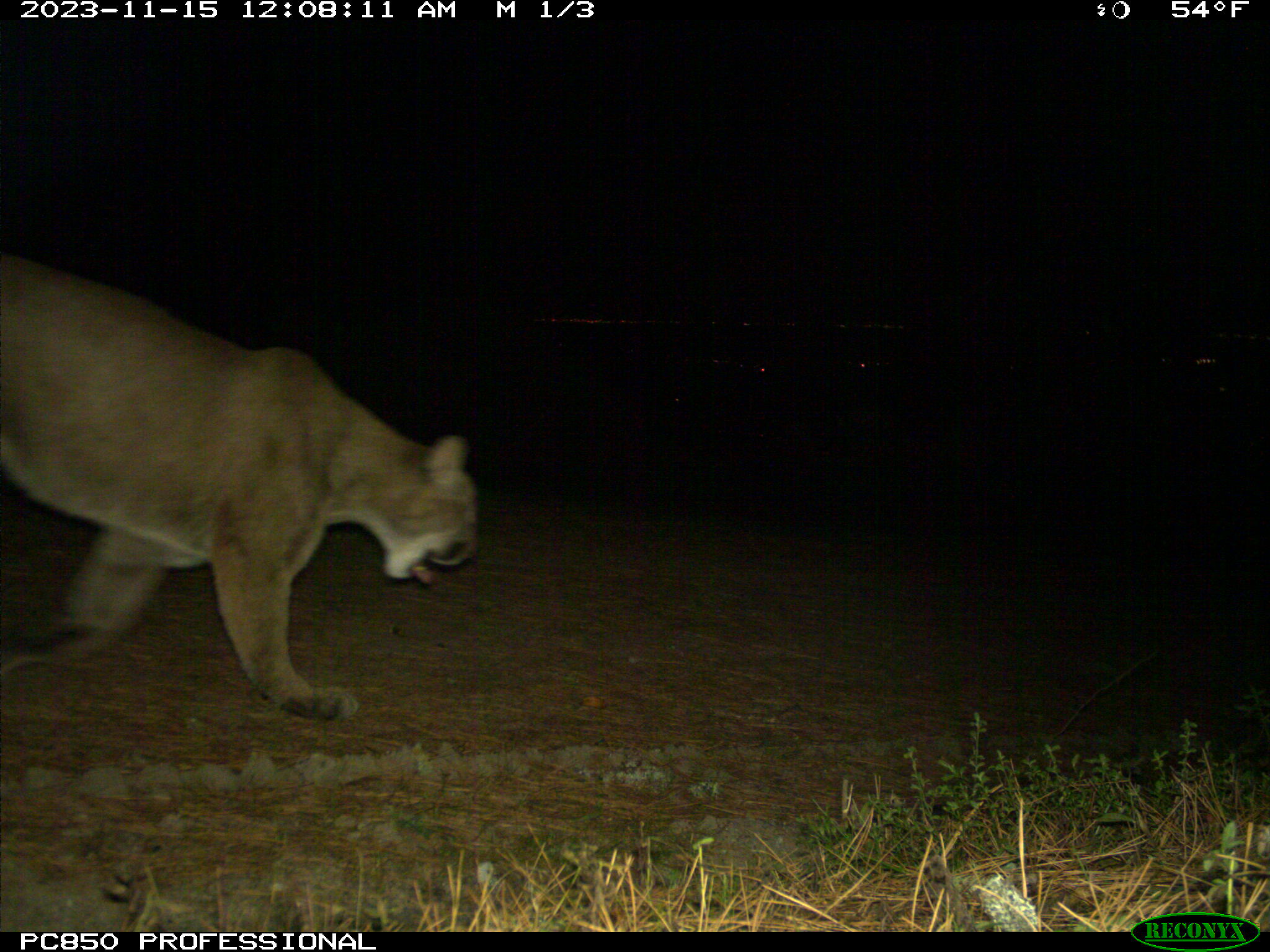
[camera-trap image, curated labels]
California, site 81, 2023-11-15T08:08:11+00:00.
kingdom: Animalia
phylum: Chordata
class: Mammalia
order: Carnivora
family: Felidae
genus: Puma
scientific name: Puma concolor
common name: puma